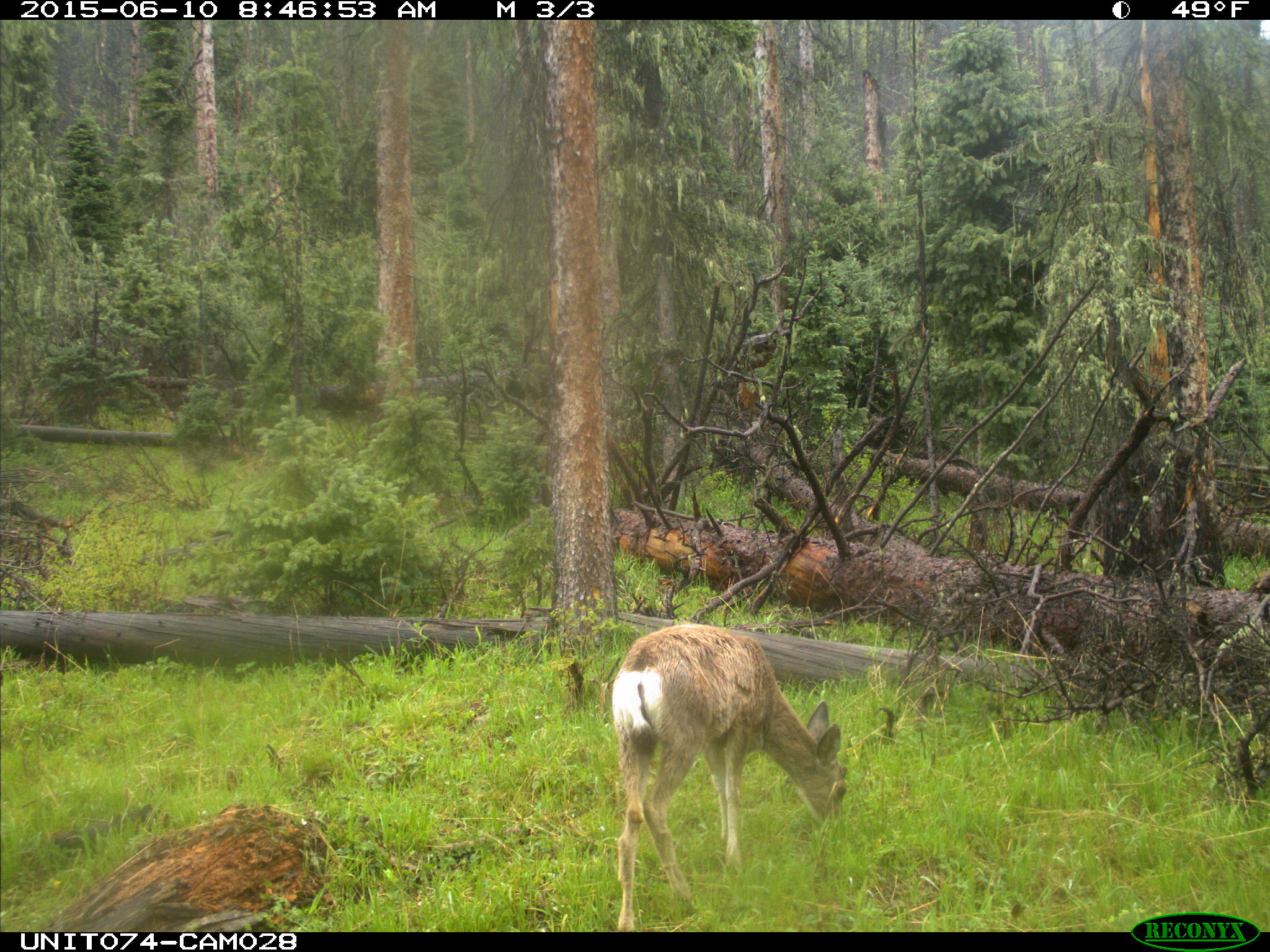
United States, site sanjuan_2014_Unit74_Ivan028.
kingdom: Animalia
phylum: Chordata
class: Mammalia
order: Artiodactyla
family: Cervidae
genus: Odocoileus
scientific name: Odocoileus hemionus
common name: mule deer